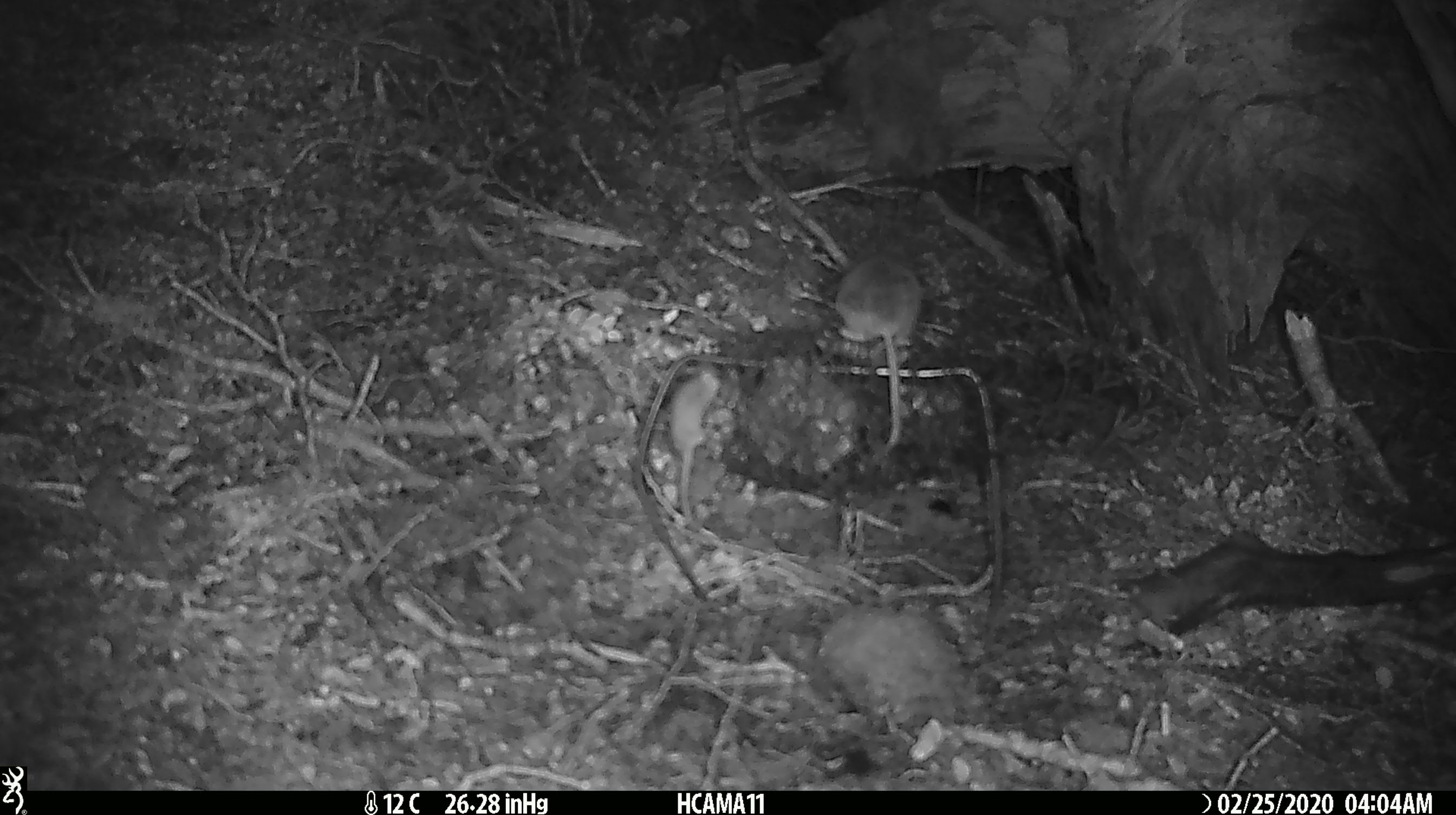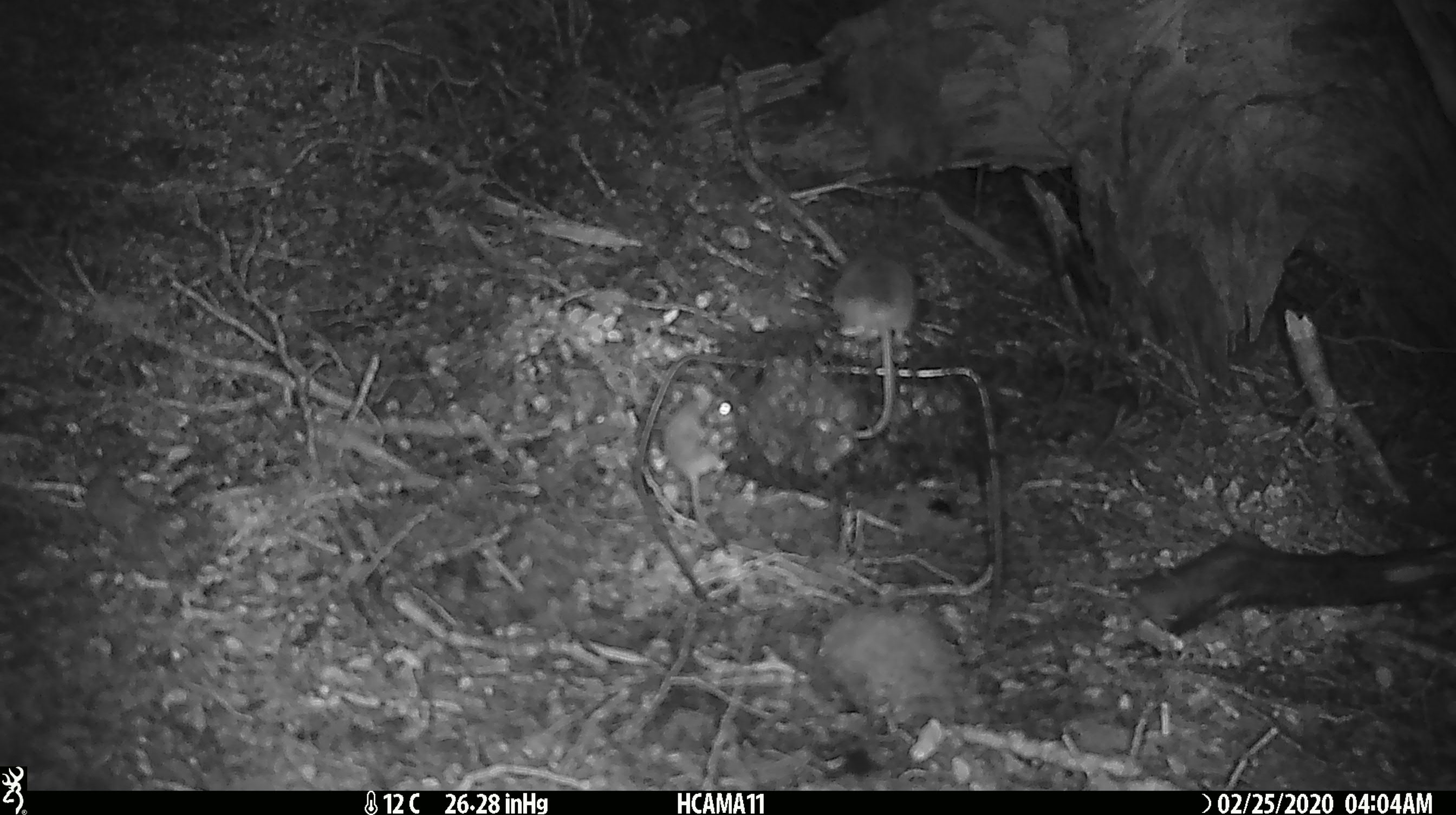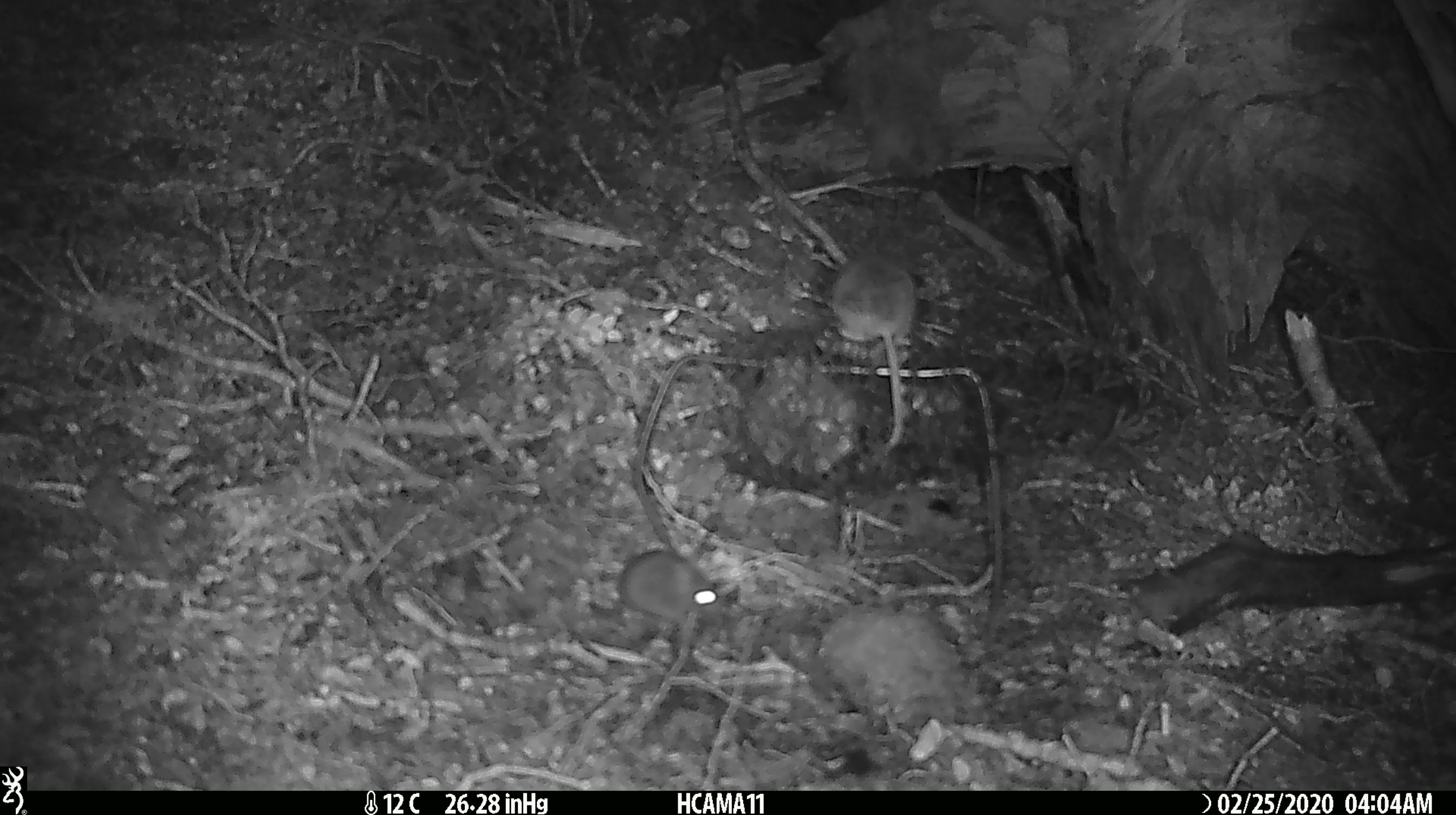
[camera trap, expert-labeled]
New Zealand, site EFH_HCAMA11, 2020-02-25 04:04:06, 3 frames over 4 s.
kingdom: Animalia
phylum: Chordata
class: Mammalia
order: Rodentia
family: Muridae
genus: Mus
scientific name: Mus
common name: mouse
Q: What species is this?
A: Mouse (Mus).